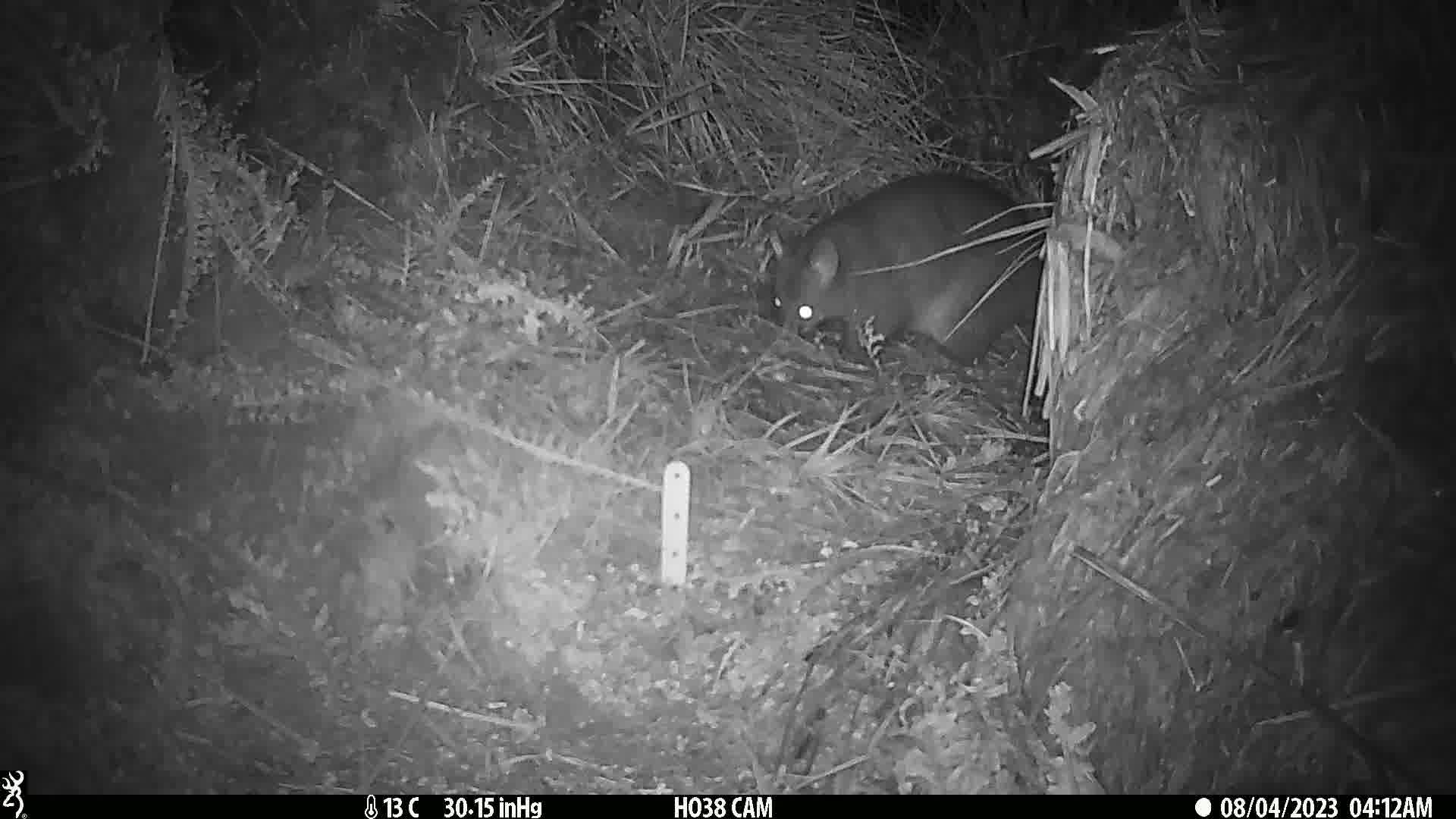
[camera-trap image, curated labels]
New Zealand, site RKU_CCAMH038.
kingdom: Animalia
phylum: Chordata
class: Mammalia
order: Diprotodontia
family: Phalangeridae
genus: Trichosurus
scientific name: Trichosurus vulpecula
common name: common brushtail possum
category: possum